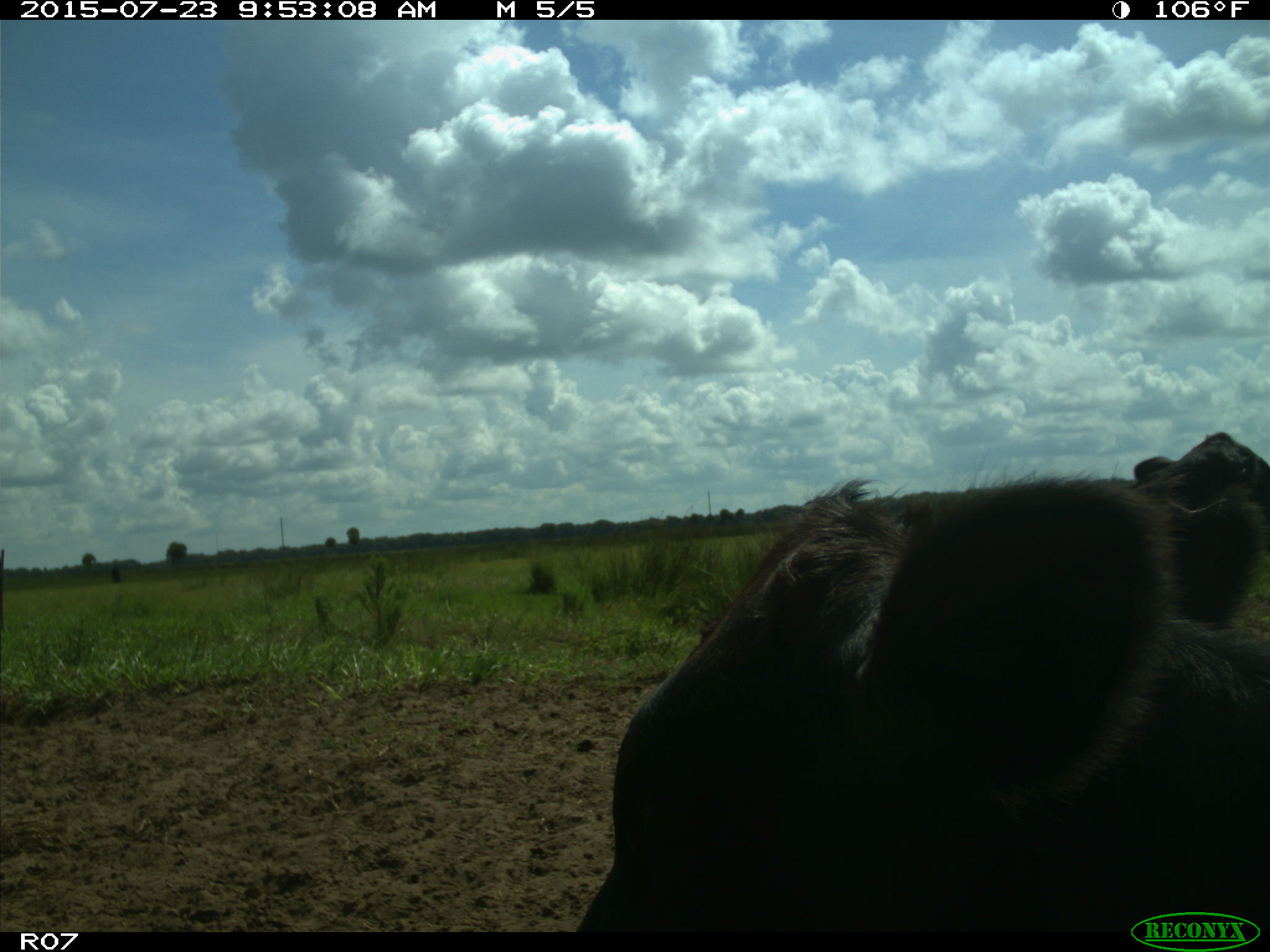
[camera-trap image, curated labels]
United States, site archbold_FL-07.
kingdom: Animalia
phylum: Chordata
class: Mammalia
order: Artiodactyla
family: Bovidae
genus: Bos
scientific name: Bos taurus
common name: domestic cow